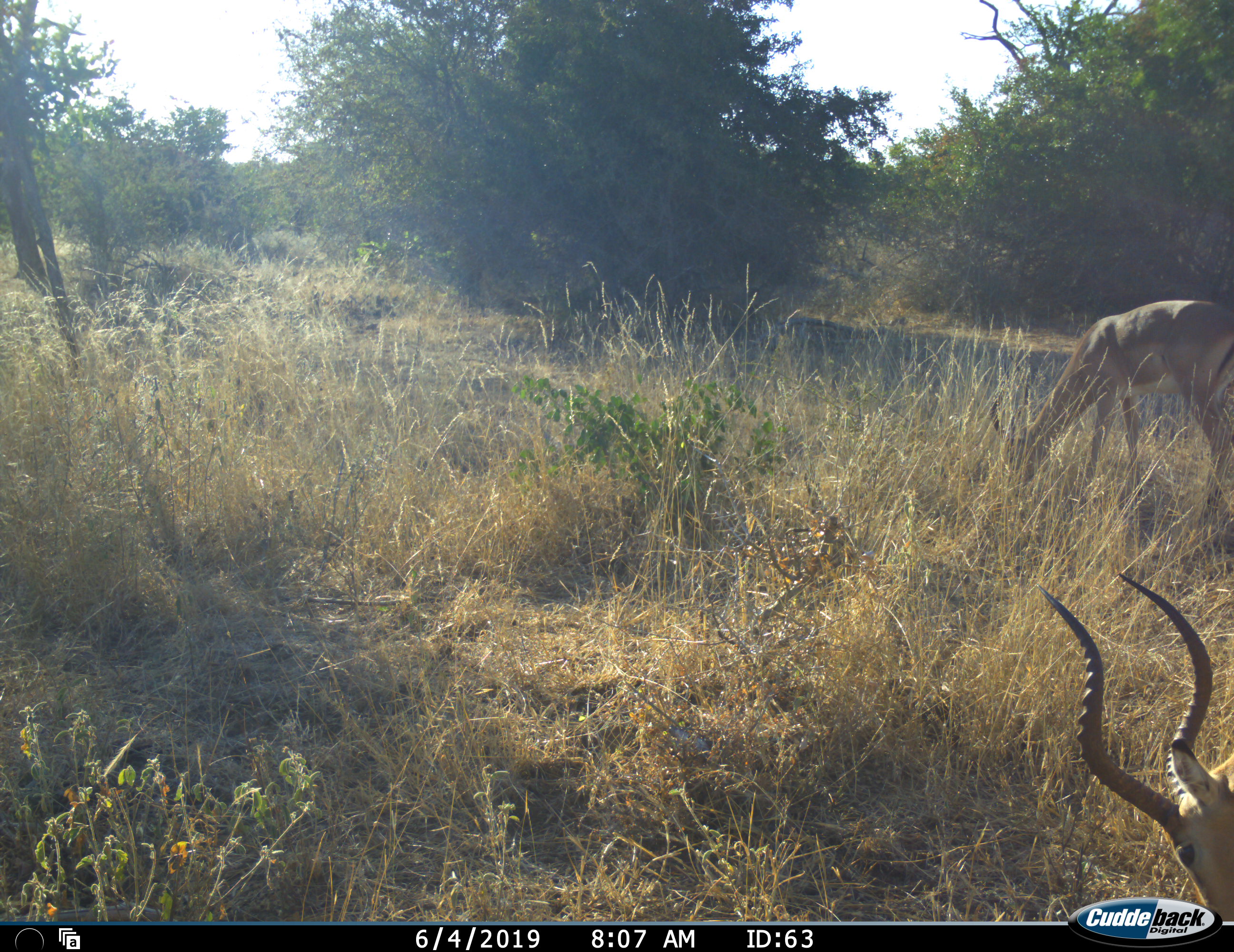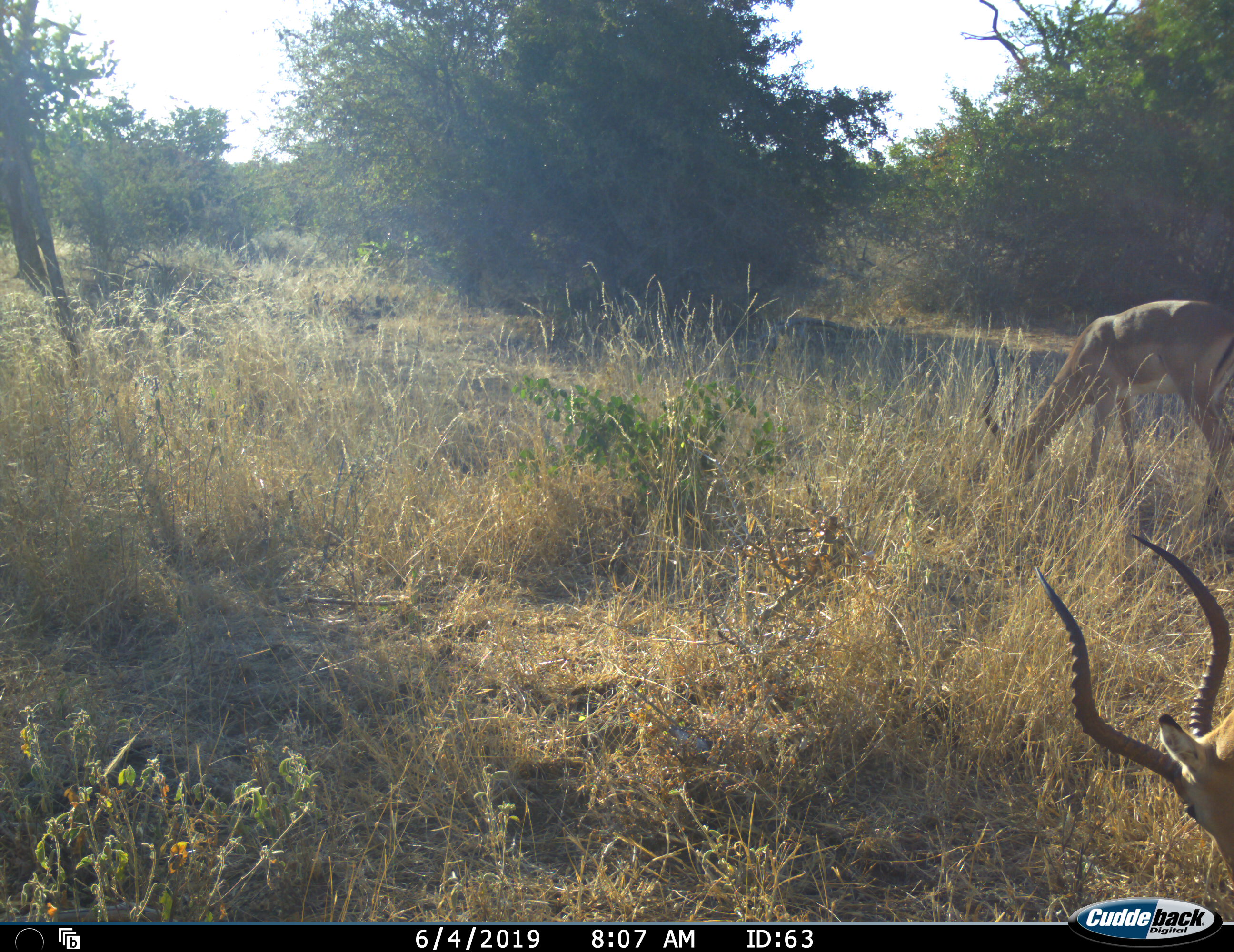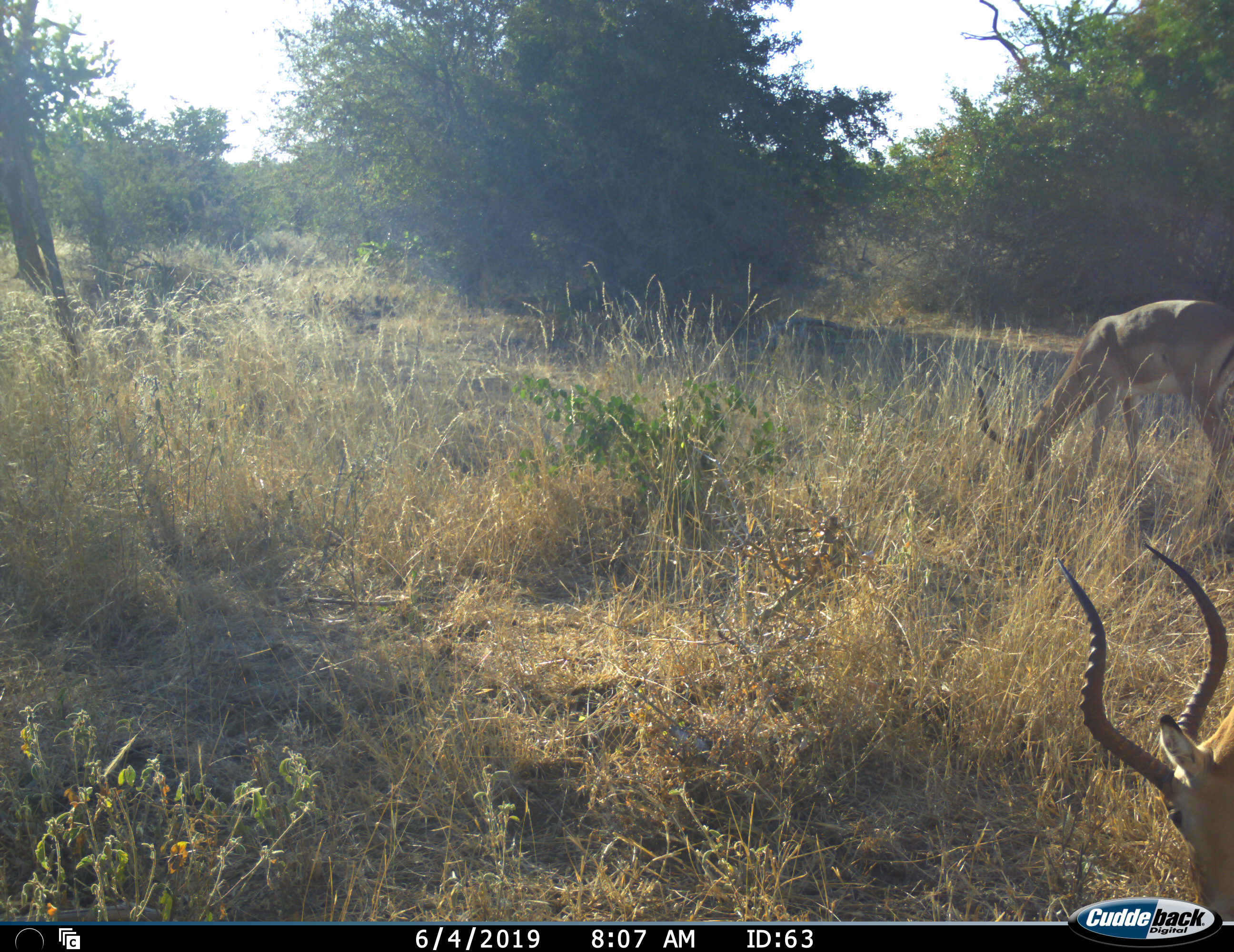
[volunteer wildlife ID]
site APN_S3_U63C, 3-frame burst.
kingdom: Animalia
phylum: Chordata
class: Mammalia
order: Artiodactyla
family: Bovidae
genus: Aepyceros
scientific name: Aepyceros melampus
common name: impala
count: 2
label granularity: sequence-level